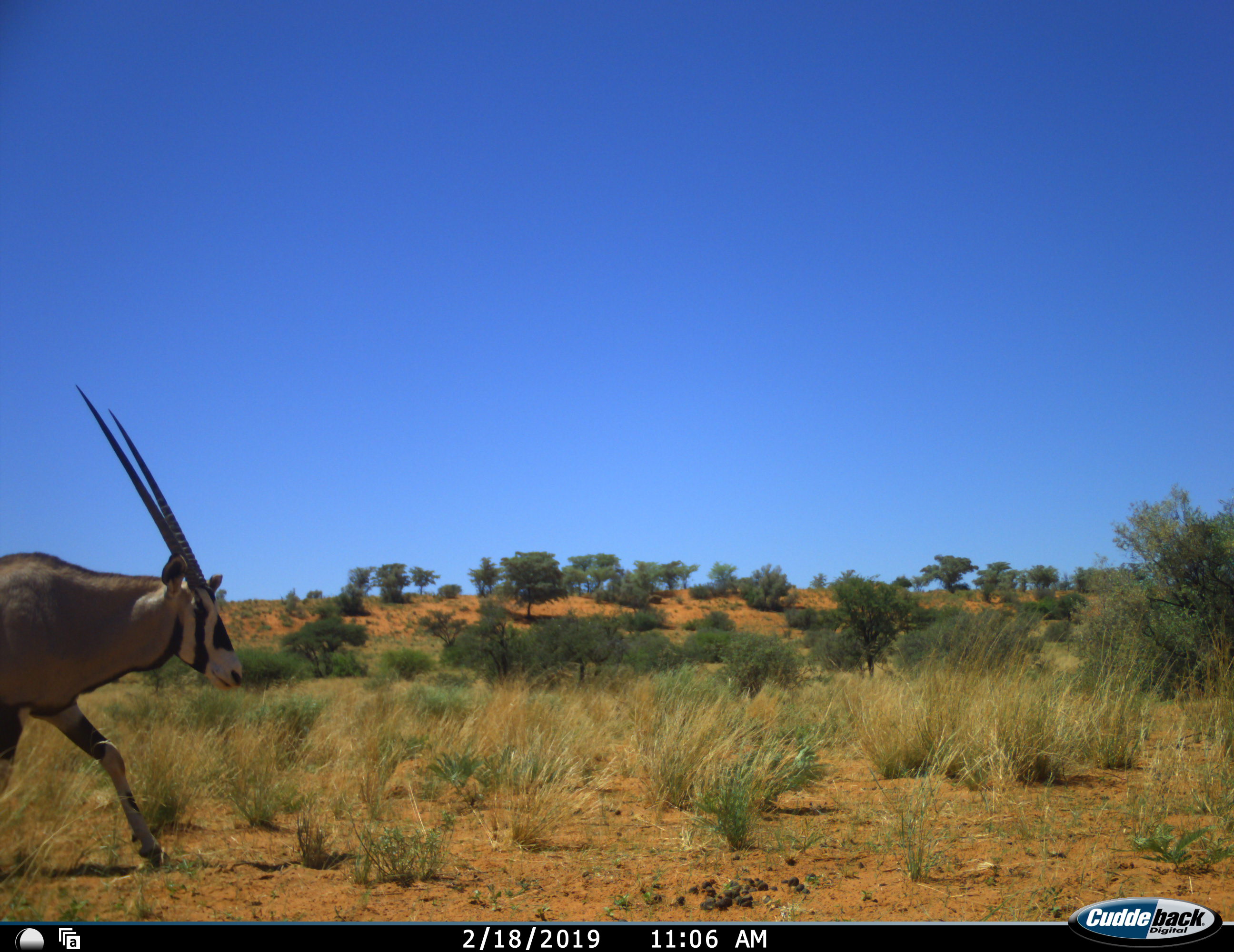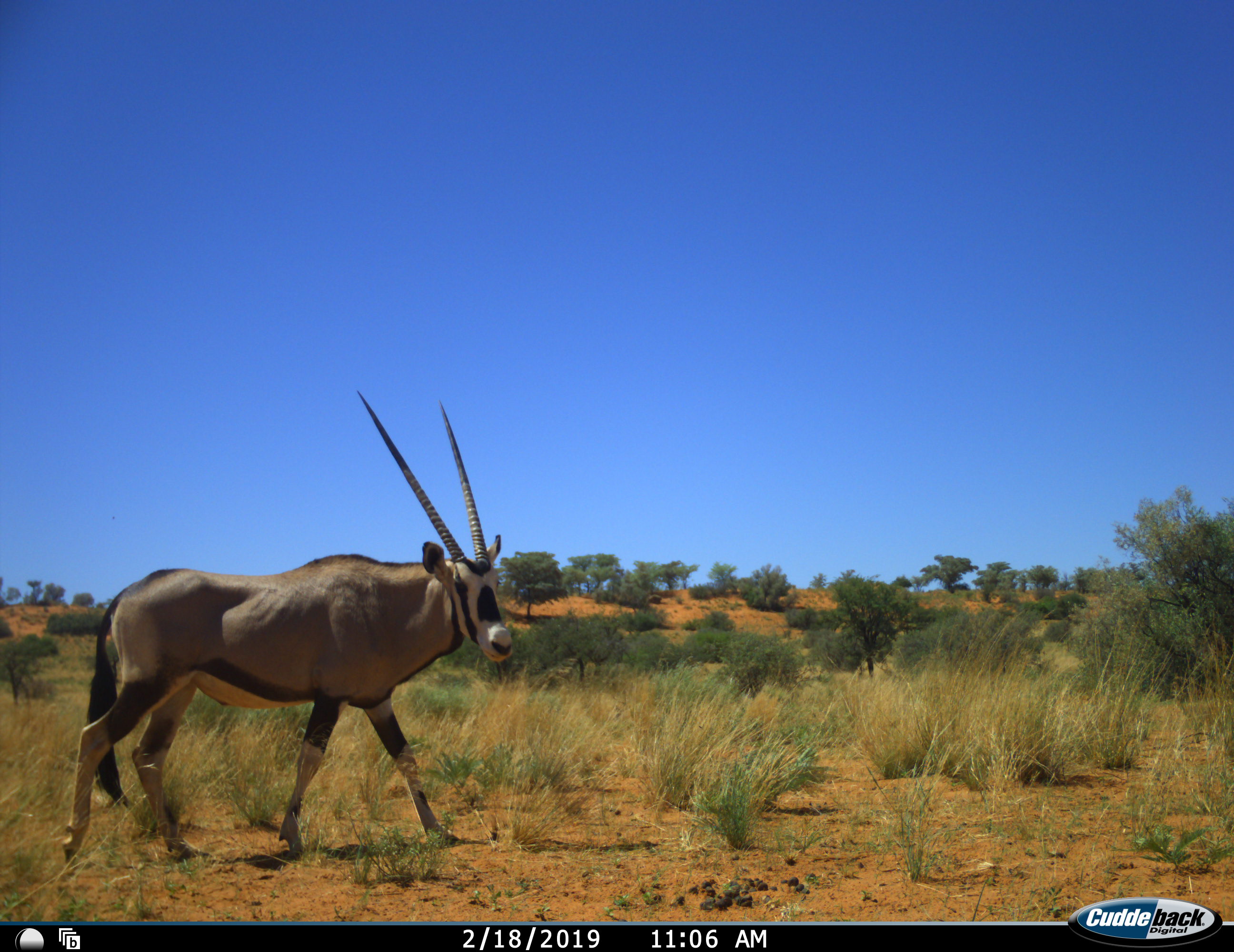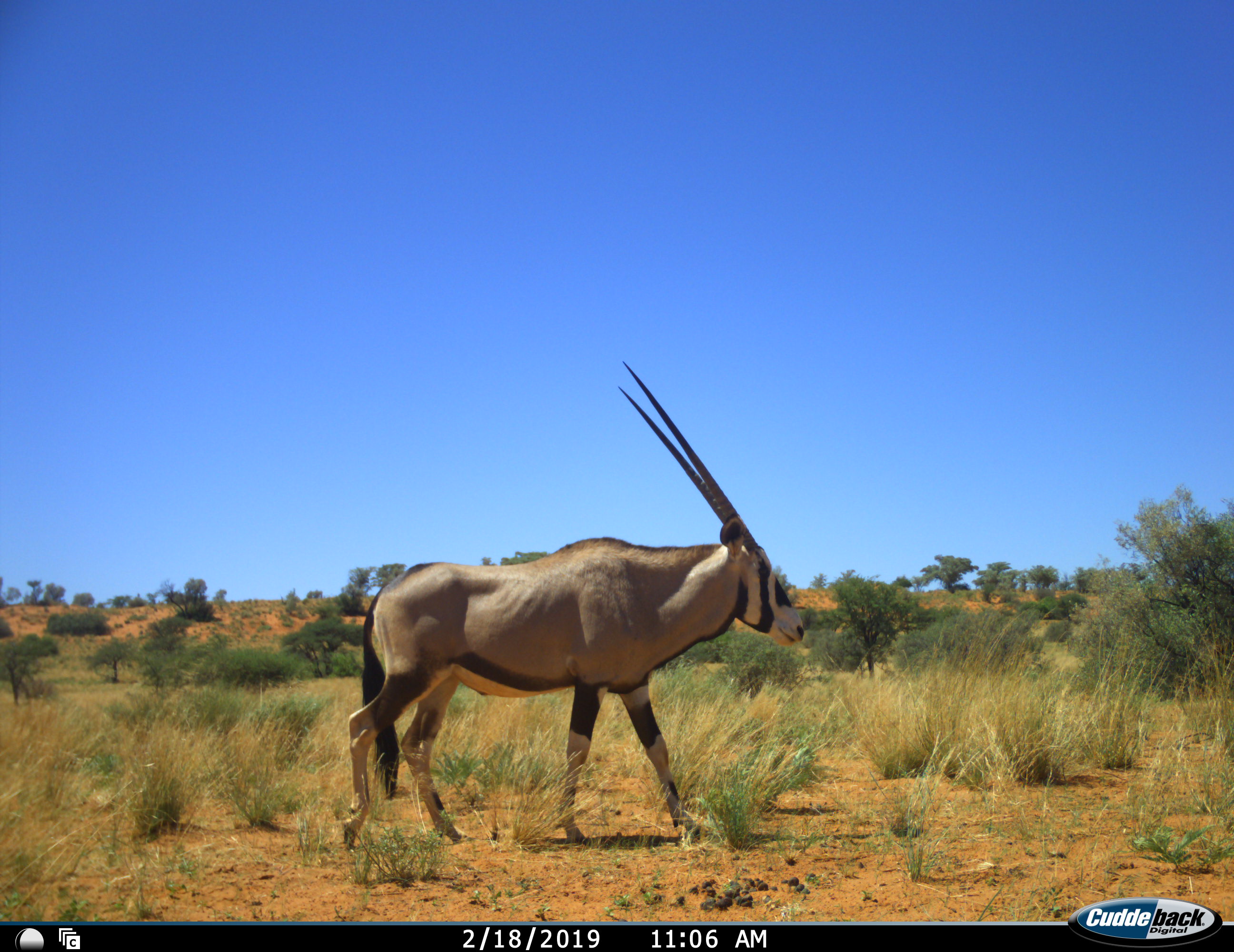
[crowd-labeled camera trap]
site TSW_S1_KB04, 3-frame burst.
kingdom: Animalia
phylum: Chordata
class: Mammalia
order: Artiodactyla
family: Bovidae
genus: Oryx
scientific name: Oryx gazella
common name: gemsbok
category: oryx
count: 1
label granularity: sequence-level